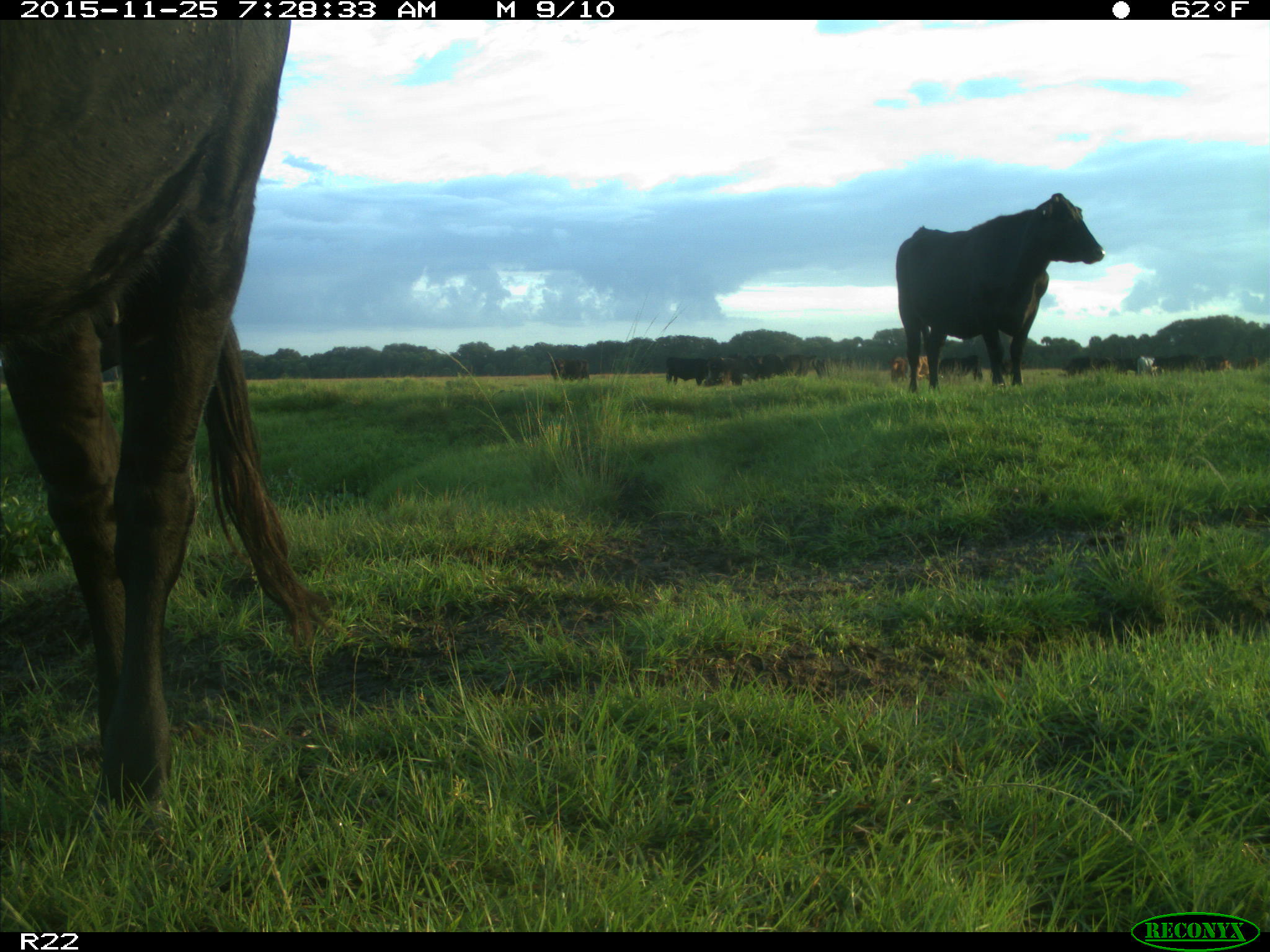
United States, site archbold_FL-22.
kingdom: Animalia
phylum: Chordata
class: Mammalia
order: Artiodactyla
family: Bovidae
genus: Bos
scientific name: Bos taurus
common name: domestic cow